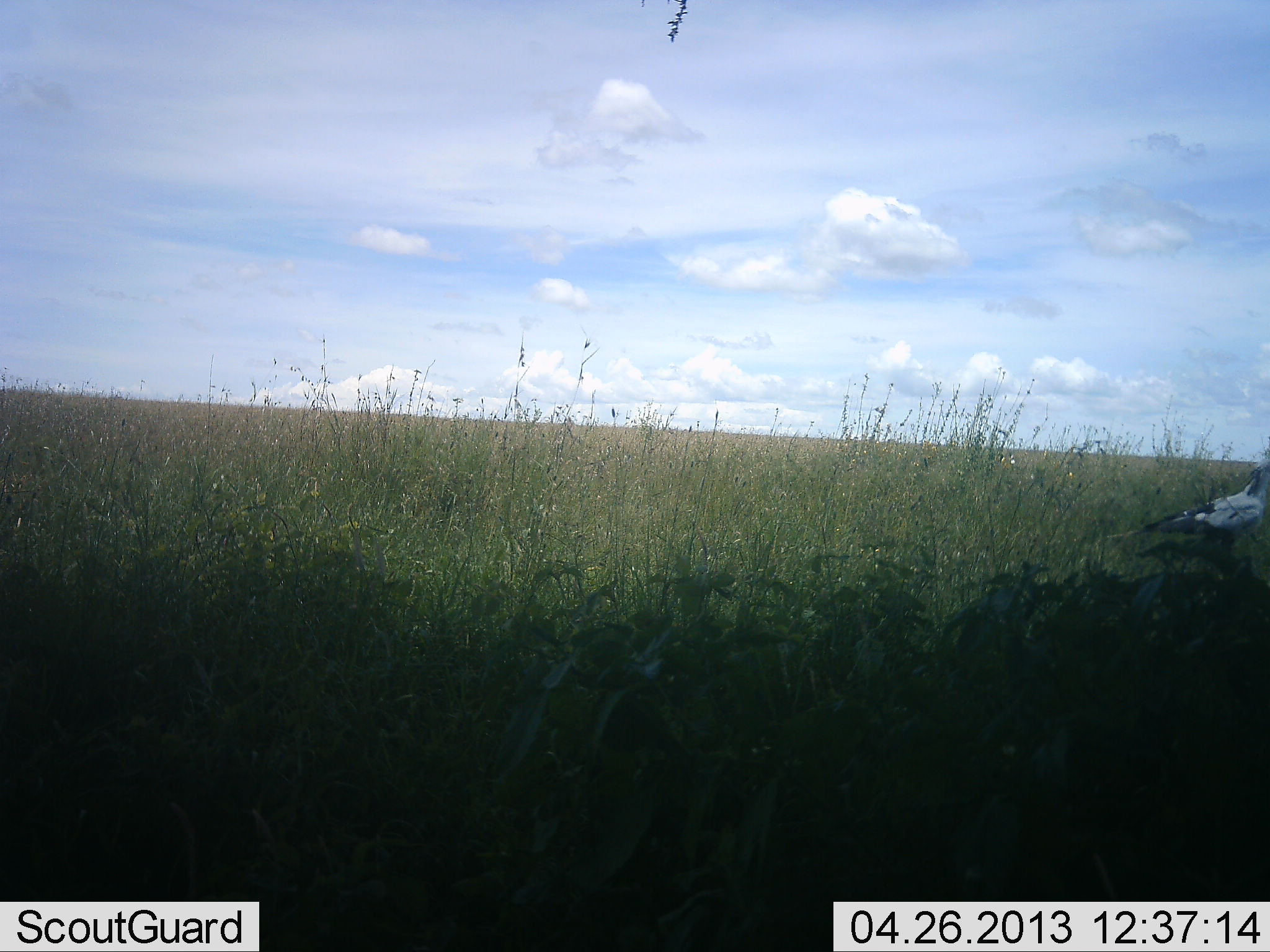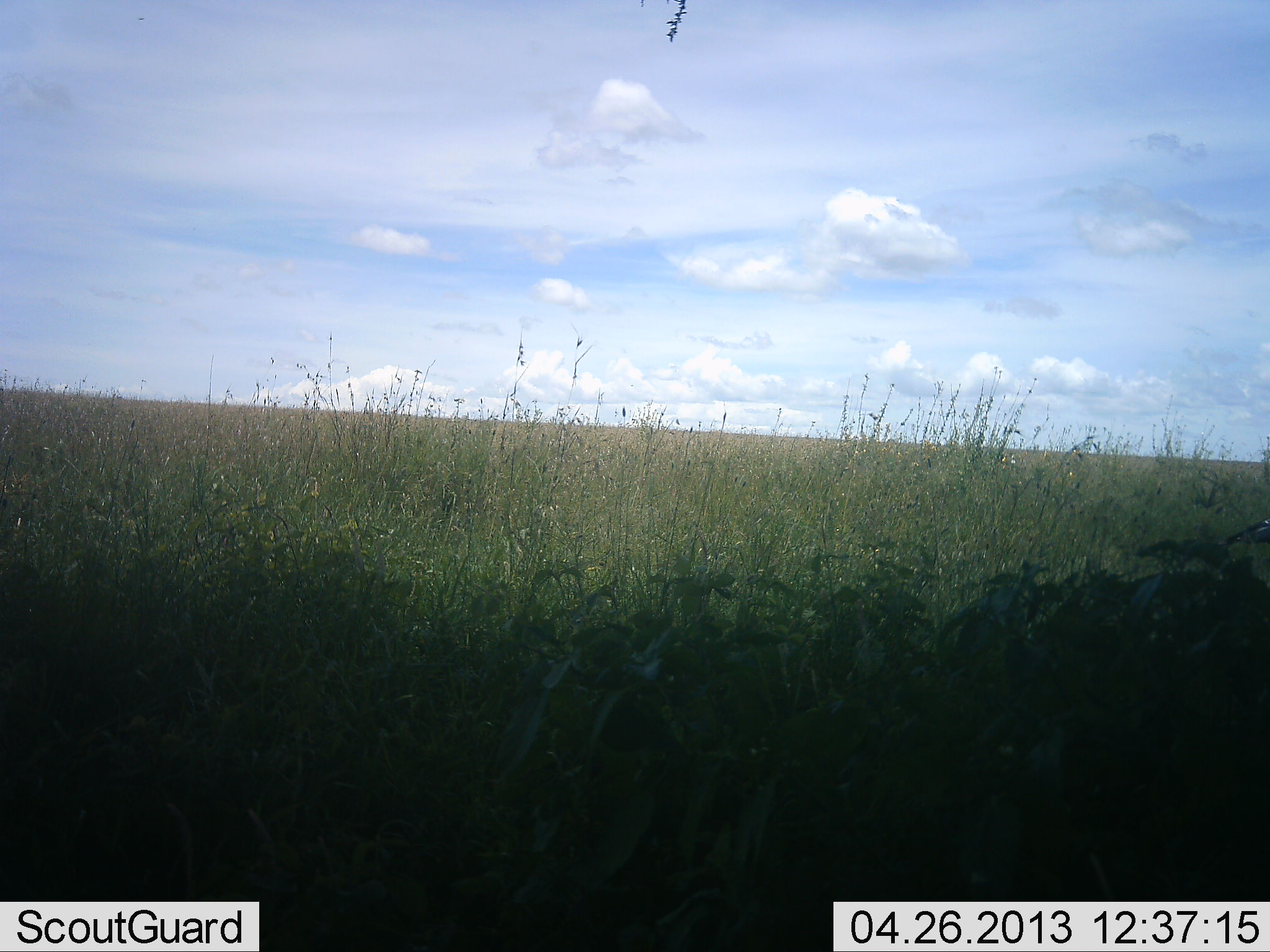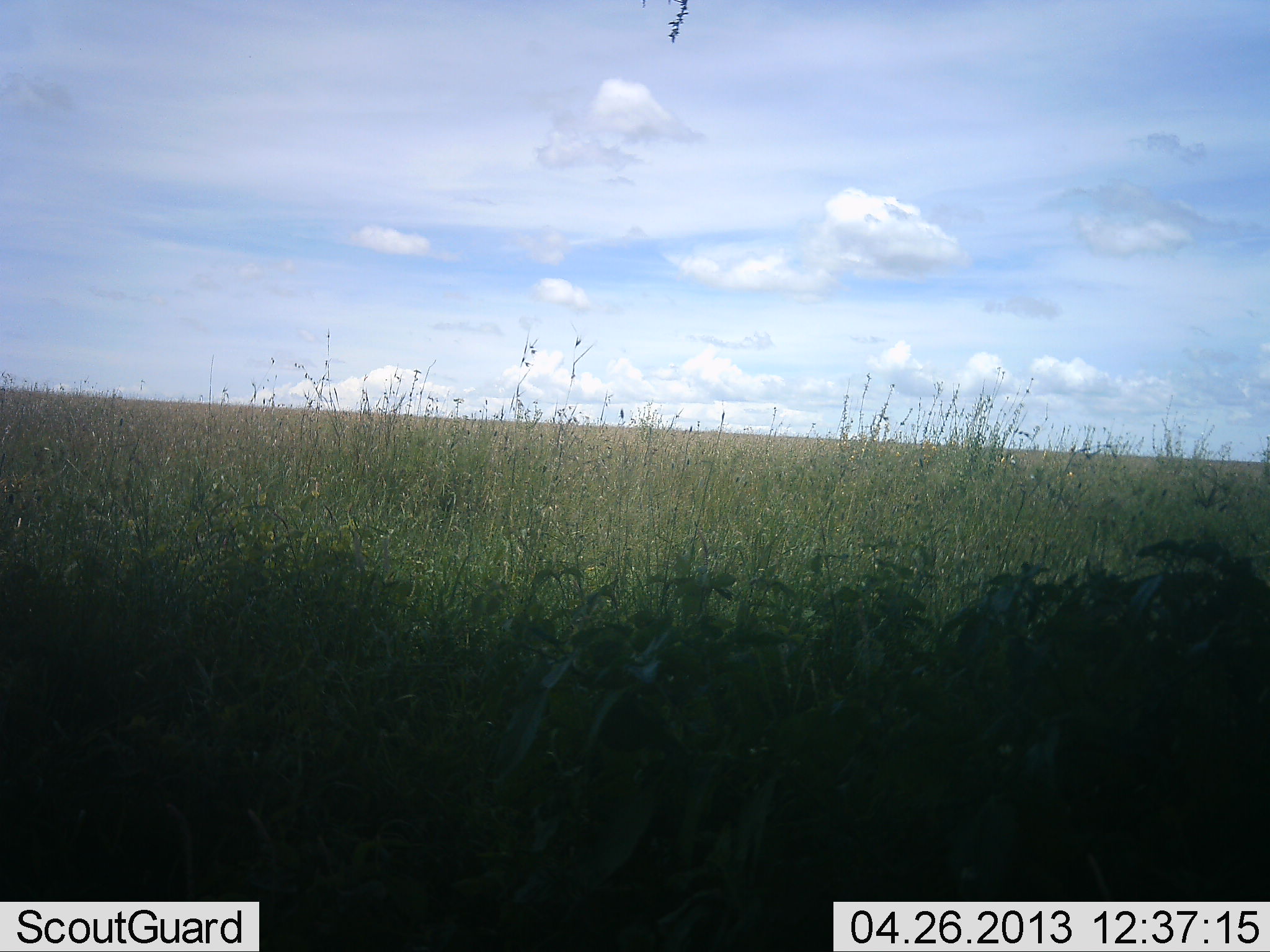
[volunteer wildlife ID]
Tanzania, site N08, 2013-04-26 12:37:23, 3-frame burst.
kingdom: Animalia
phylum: Chordata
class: Aves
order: Accipitriformes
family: Sagittariidae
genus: Sagittarius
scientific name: Sagittarius serpentarius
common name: secretary bird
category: secretarybird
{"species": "secretarybird (secretary bird) (Sagittarius serpentarius)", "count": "1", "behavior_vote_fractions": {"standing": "0%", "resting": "0%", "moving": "100%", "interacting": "0%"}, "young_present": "0%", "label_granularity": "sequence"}